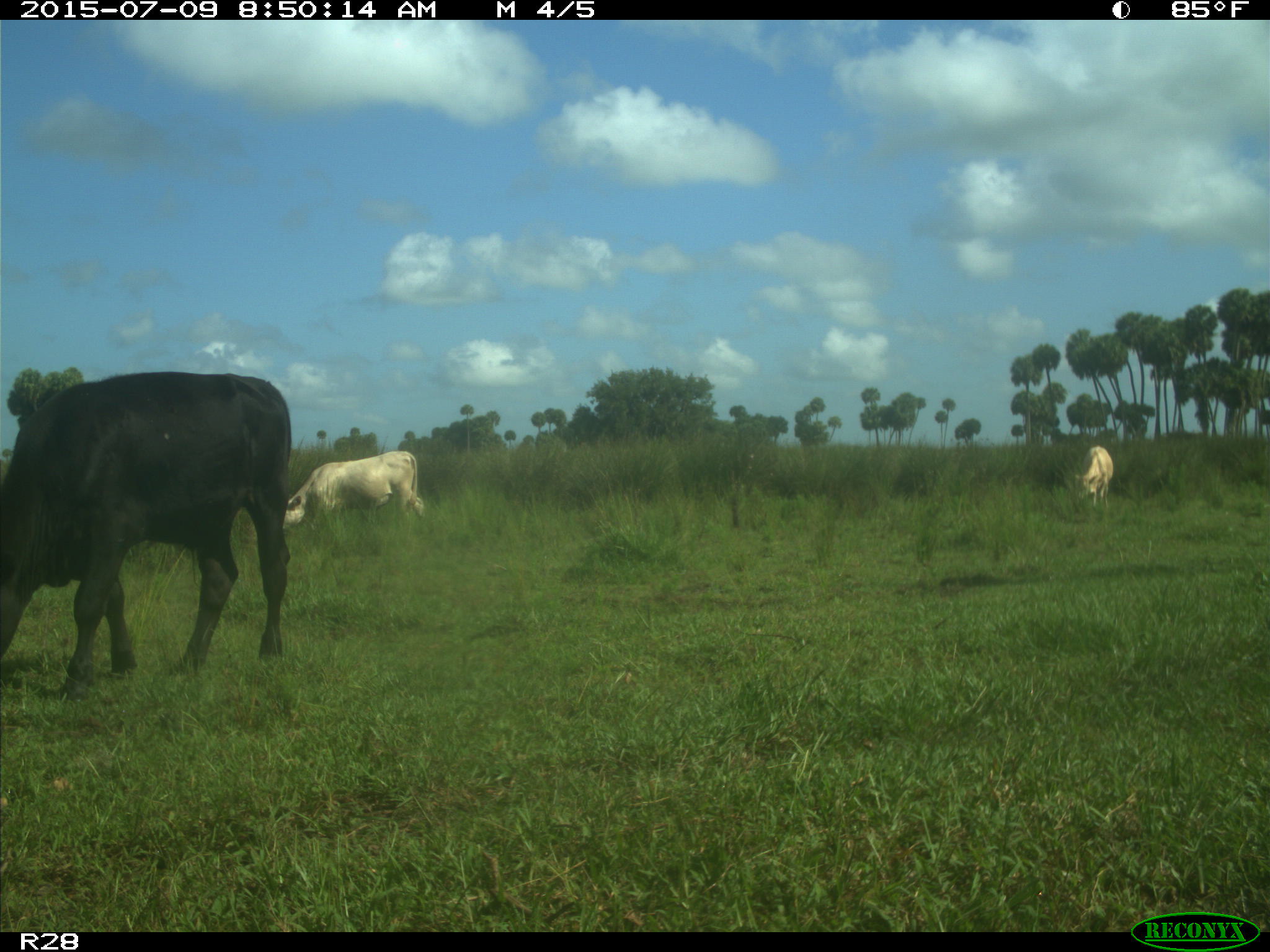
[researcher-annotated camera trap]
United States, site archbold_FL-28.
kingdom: Animalia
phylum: Chordata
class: Mammalia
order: Artiodactyla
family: Bovidae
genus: Bos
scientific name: Bos taurus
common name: domestic cow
Bos taurus (domestic cow).